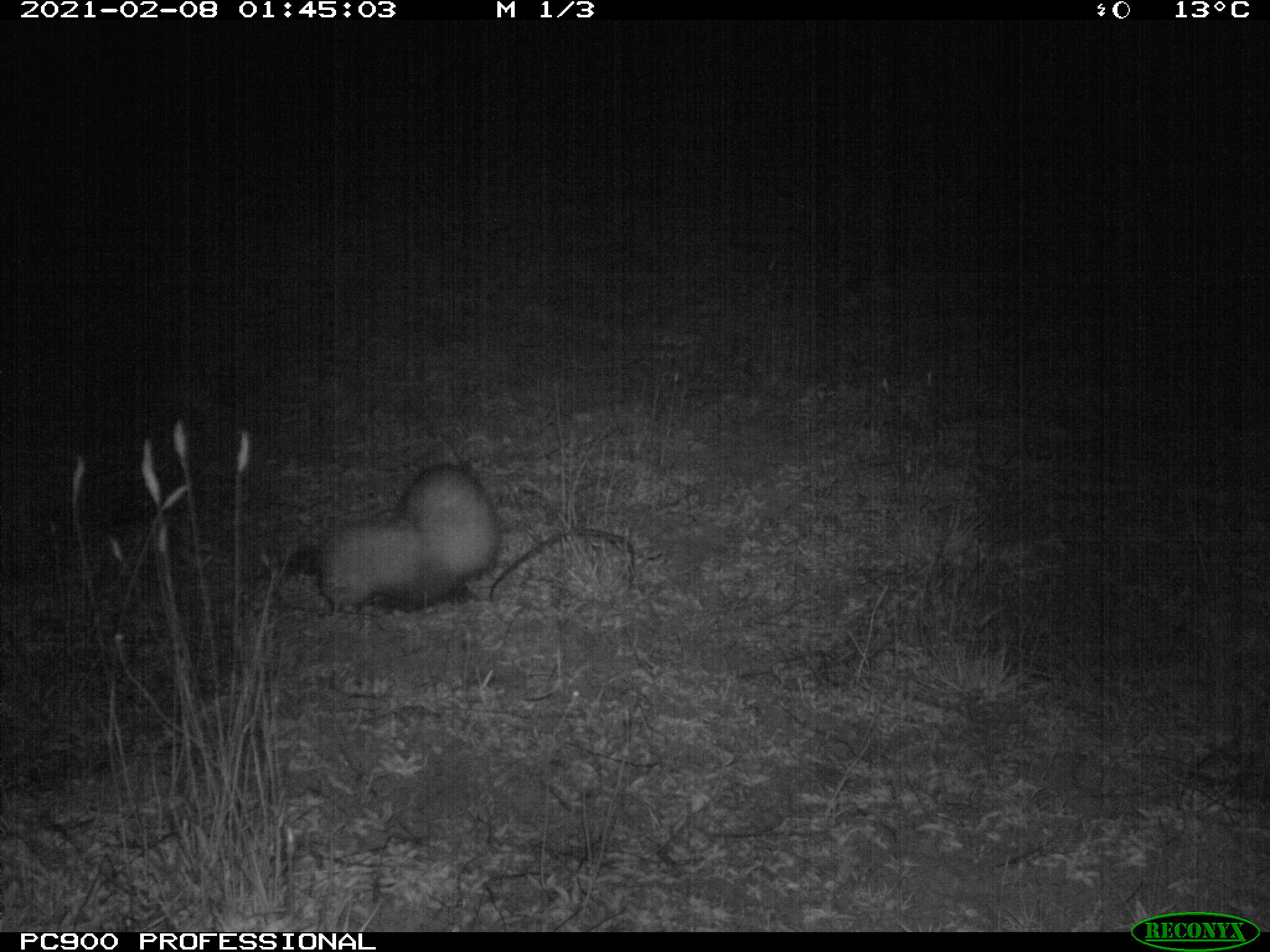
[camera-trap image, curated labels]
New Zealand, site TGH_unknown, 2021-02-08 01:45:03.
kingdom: Animalia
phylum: Chordata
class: Mammalia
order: Carnivora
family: Mustelidae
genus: Mustela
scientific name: Mustela furo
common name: ferret